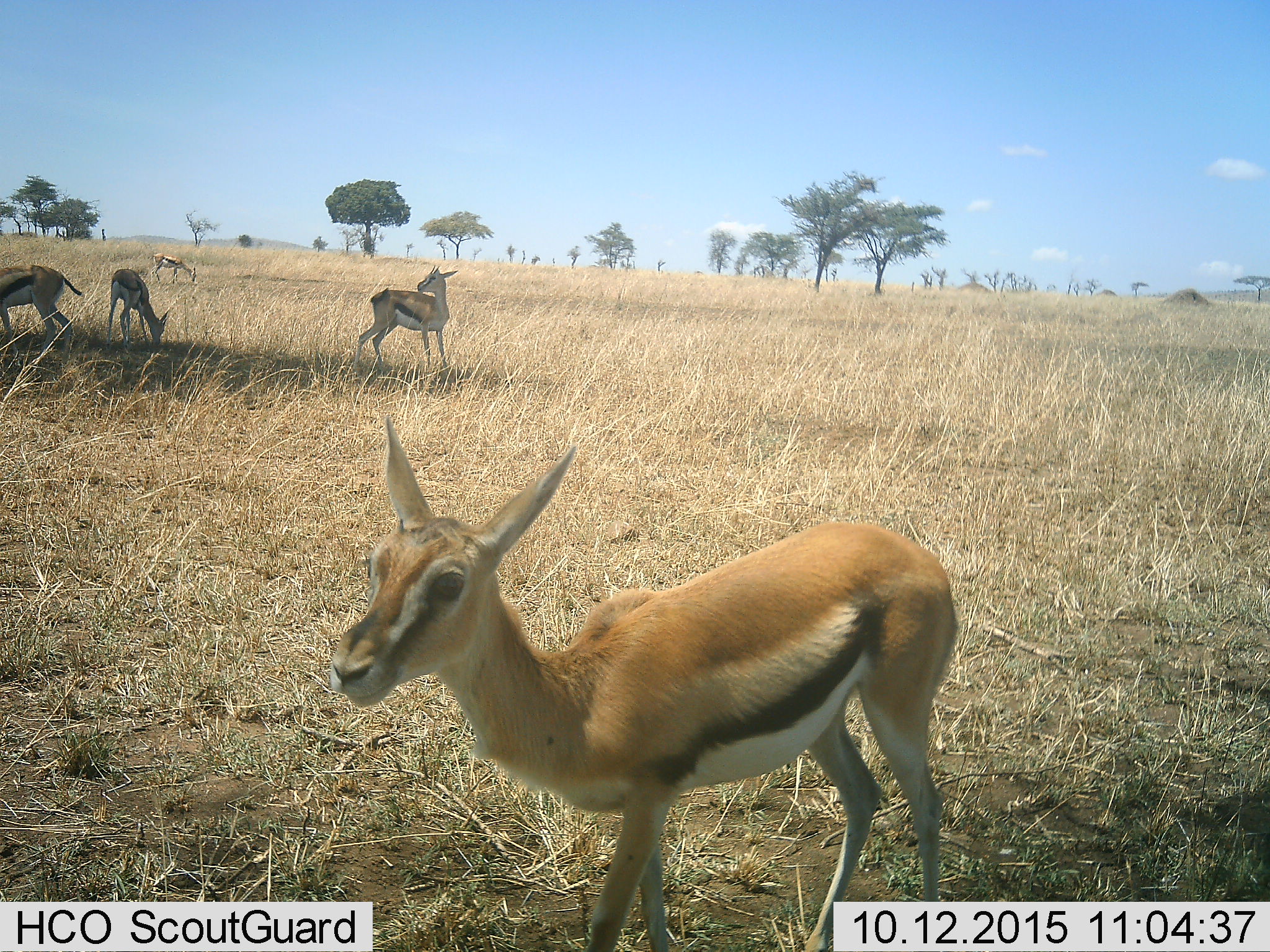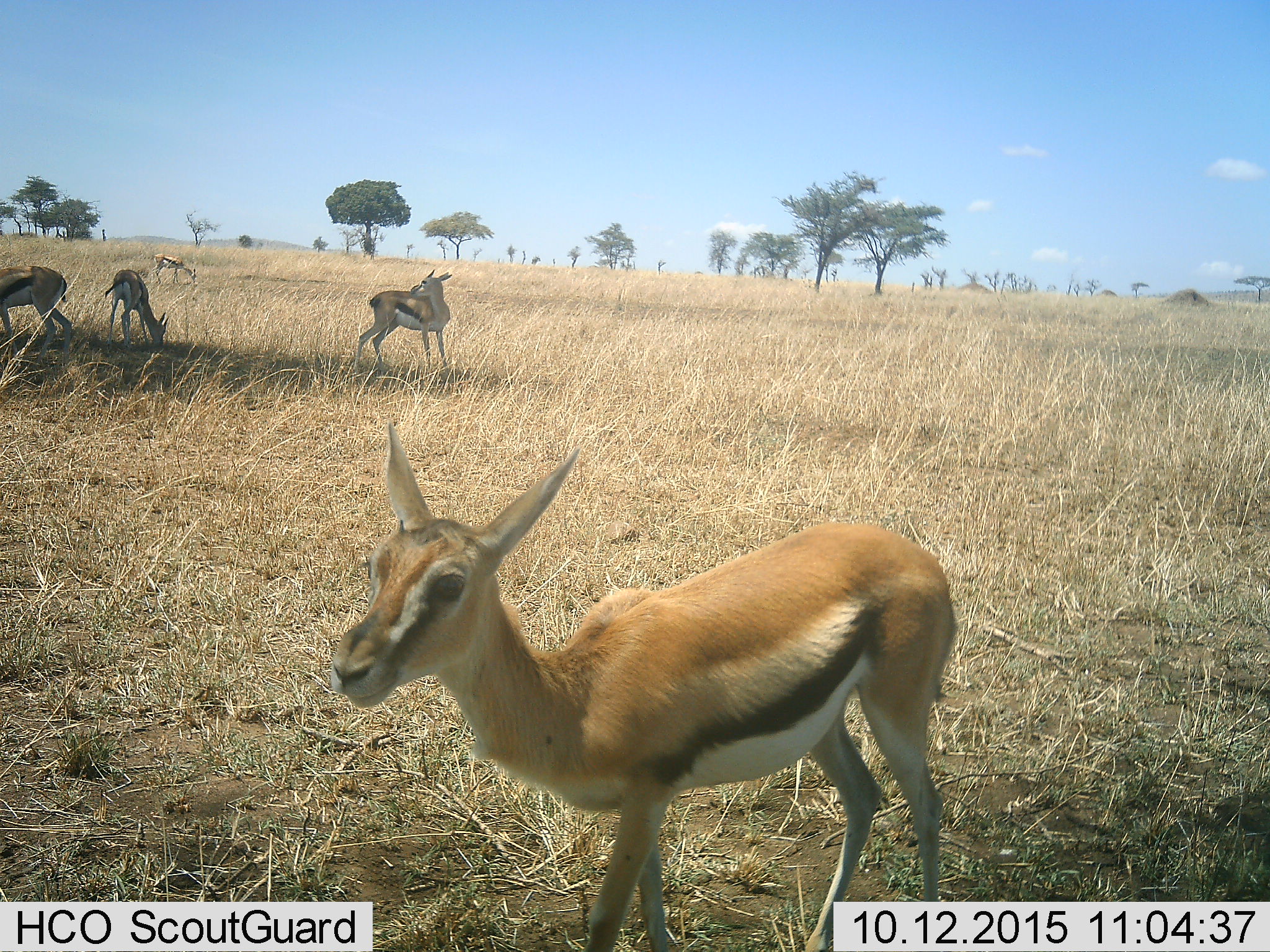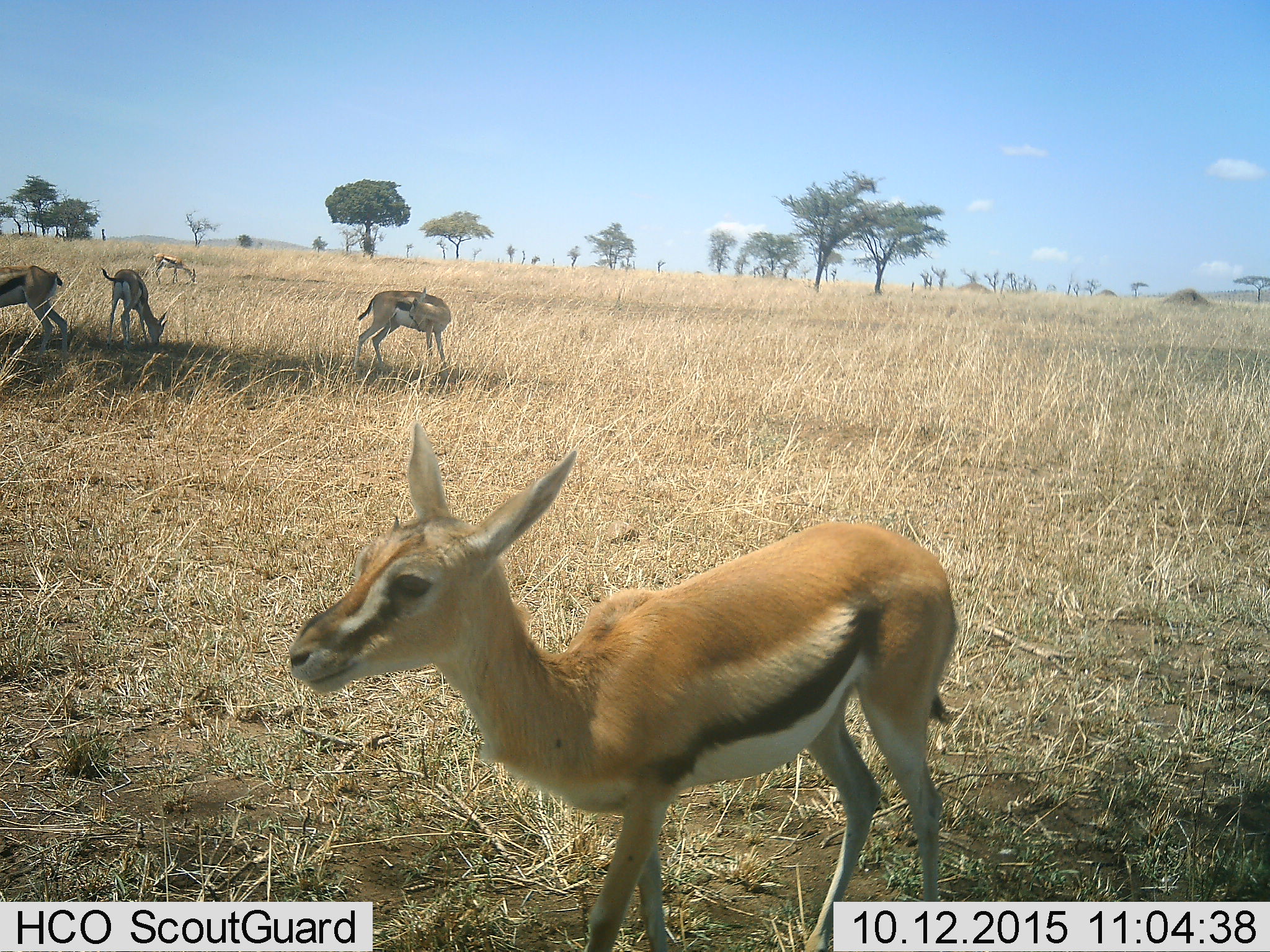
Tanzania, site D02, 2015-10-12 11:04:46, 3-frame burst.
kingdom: Animalia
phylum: Chordata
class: Mammalia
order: Artiodactyla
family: Bovidae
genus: Eudorcas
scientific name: Eudorcas thomsonii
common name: thomson's gazelle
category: gazellethomsons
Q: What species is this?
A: Gazellethomsons (thomson's gazelle) (Eudorcas thomsonii).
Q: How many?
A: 5.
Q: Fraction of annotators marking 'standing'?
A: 88%.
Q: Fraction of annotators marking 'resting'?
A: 6%.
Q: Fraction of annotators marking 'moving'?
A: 18%.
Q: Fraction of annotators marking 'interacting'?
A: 0%.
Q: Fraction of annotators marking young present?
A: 47%.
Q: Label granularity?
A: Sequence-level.